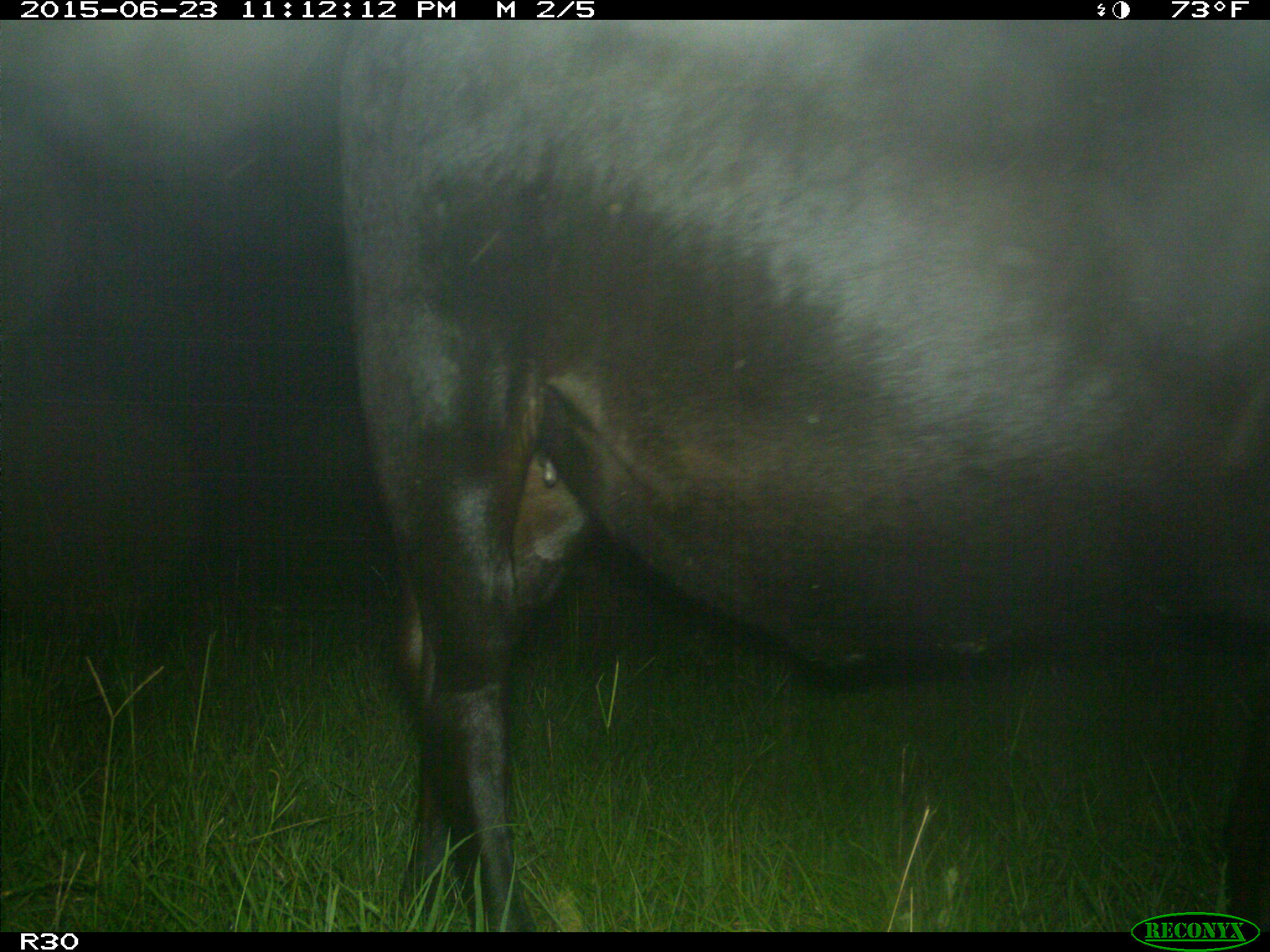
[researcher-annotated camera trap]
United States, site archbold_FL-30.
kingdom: Animalia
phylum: Chordata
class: Mammalia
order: Artiodactyla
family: Bovidae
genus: Bos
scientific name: Bos taurus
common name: domestic cow